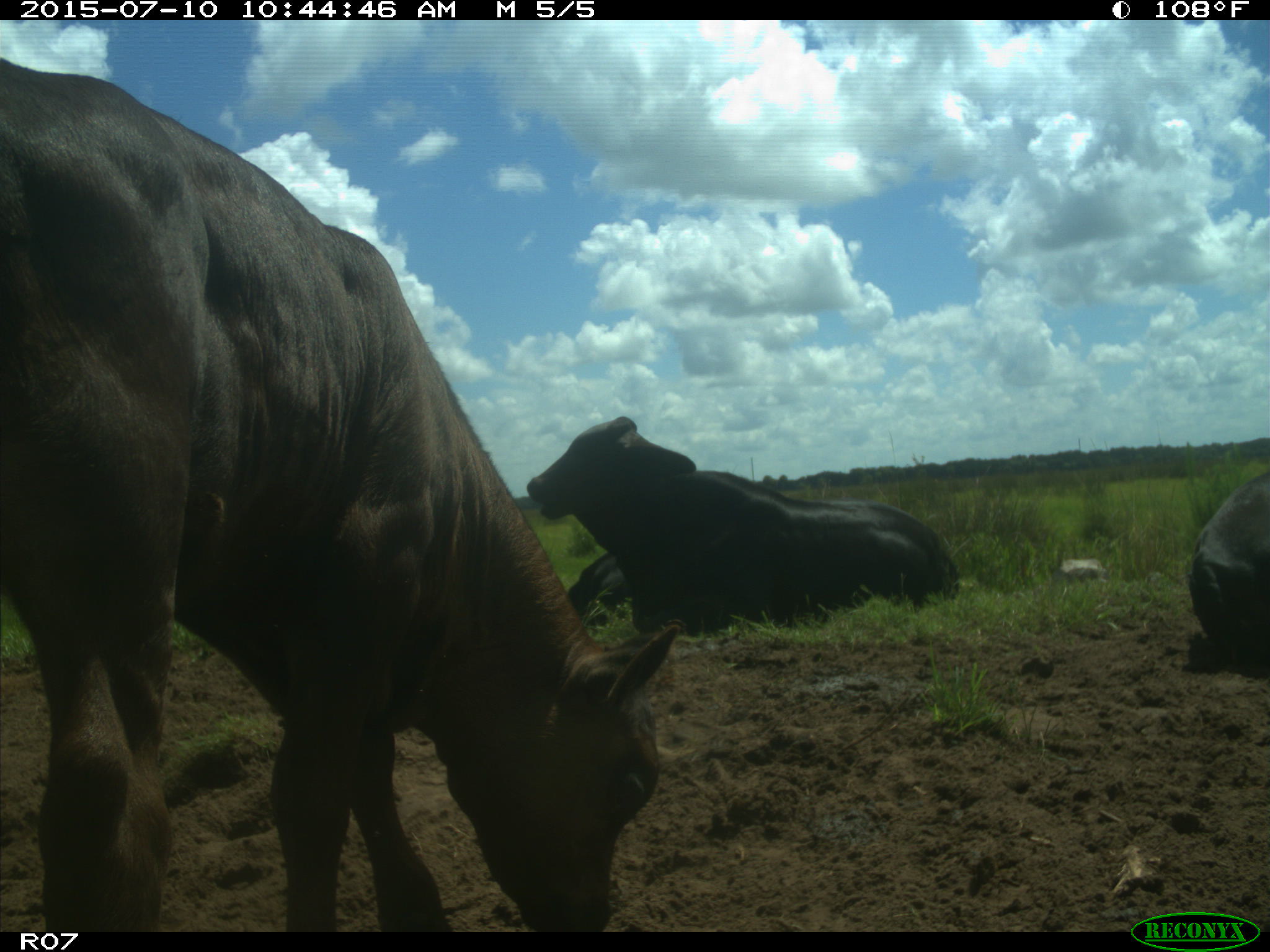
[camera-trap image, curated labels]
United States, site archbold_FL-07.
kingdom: Animalia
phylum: Chordata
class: Mammalia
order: Artiodactyla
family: Bovidae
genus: Bos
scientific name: Bos taurus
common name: domestic cow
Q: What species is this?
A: Bos taurus (domestic cow).